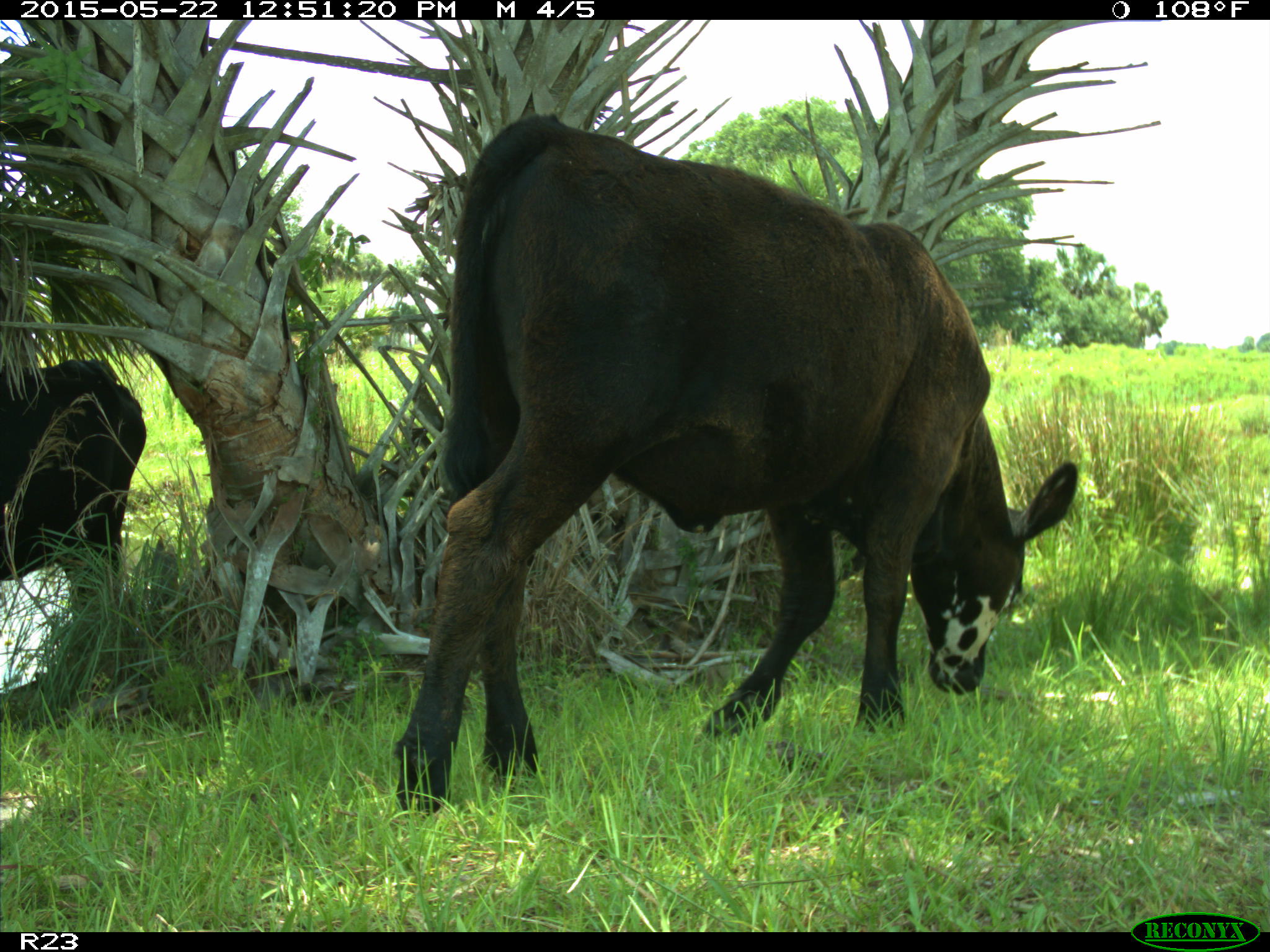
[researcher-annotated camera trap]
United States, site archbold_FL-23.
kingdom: Animalia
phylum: Chordata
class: Mammalia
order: Artiodactyla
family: Bovidae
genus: Bos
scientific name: Bos taurus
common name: domestic cow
Bos taurus (domestic cow).